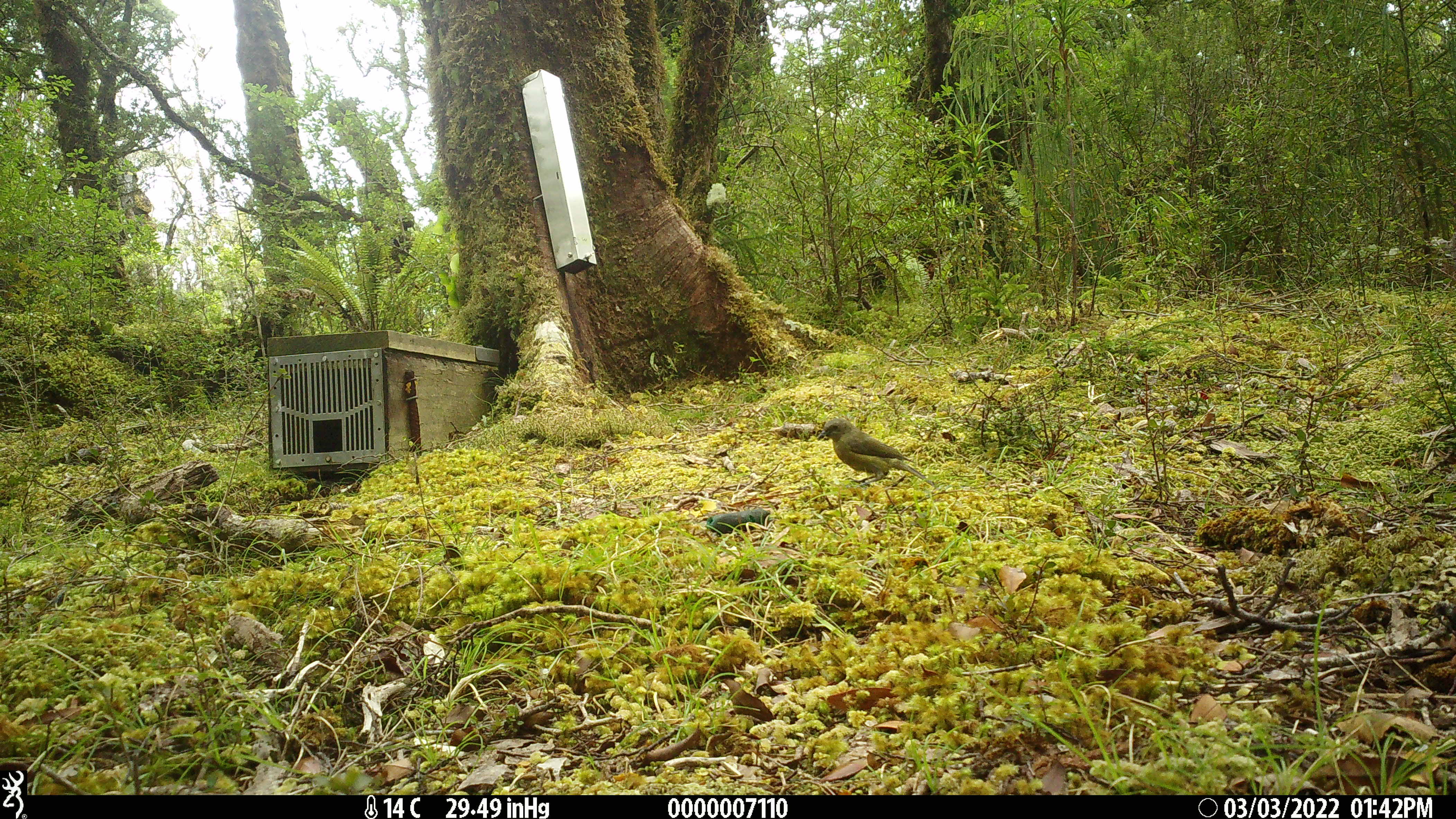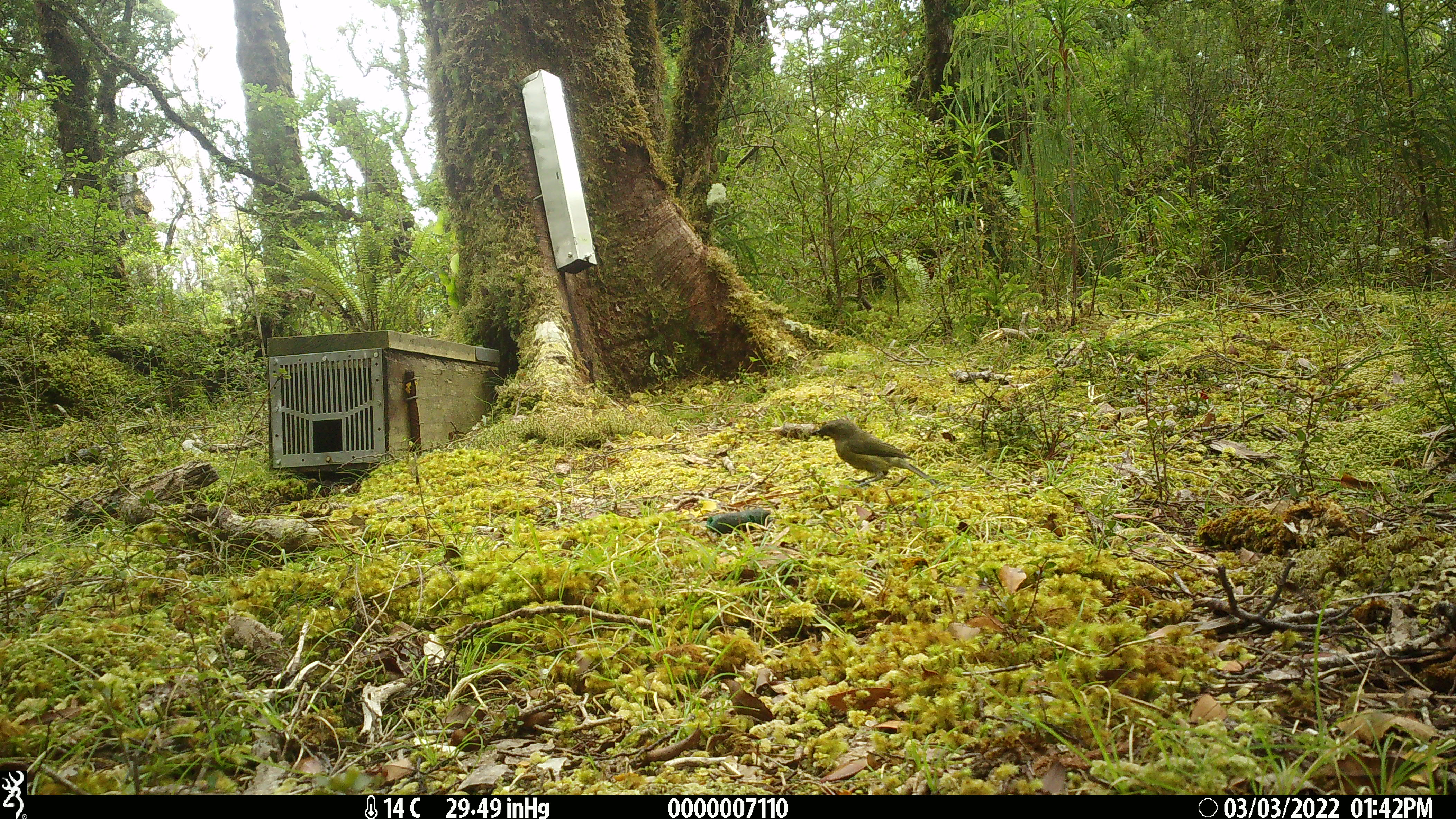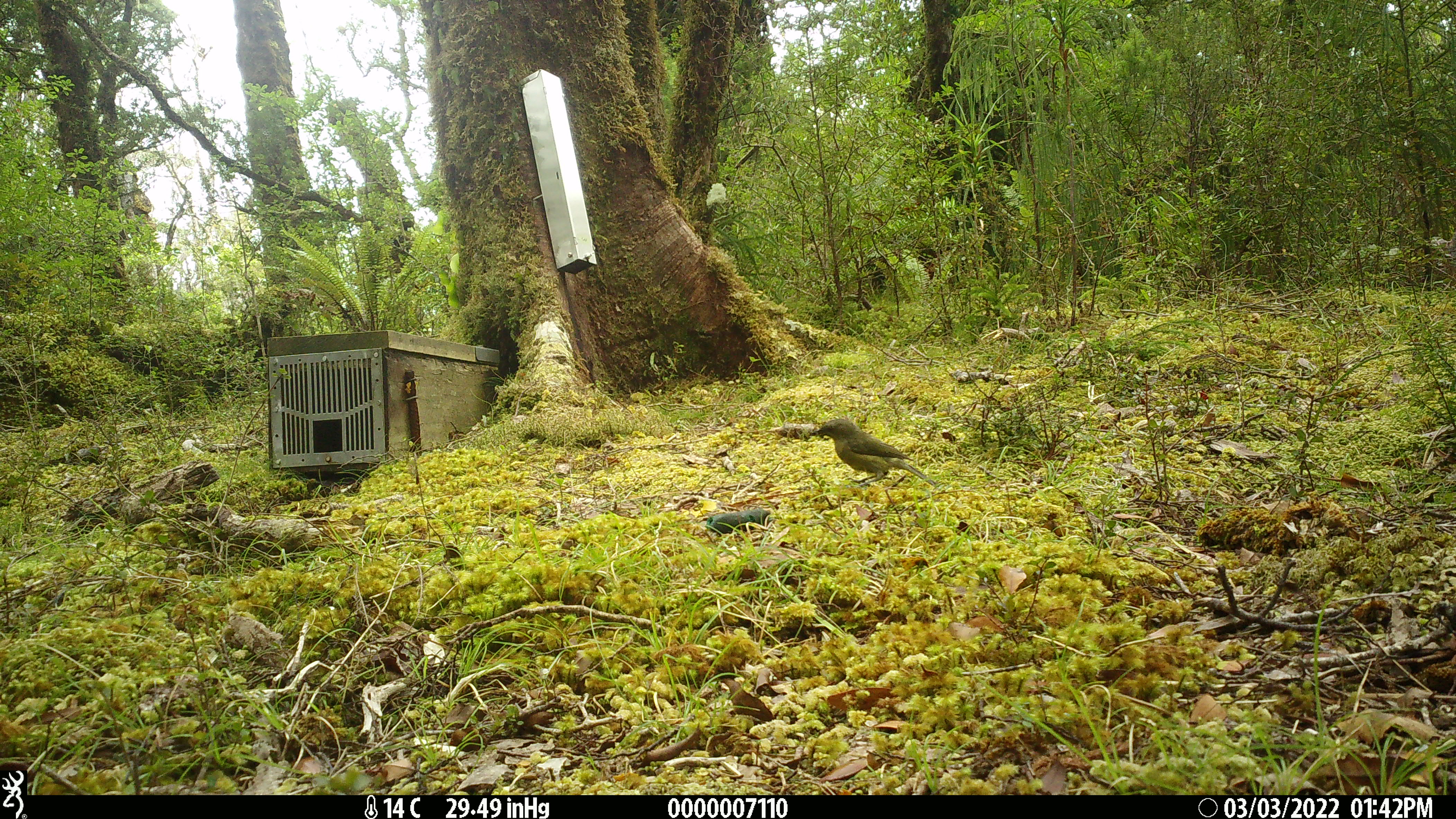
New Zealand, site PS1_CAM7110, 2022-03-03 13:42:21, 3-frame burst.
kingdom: Animalia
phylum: Chordata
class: Aves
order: Passeriformes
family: Meliphagidae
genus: Anthornis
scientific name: Anthornis melanura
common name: new zealand bellbird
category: bellbird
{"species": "bellbird (new zealand bellbird) (Anthornis melanura)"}